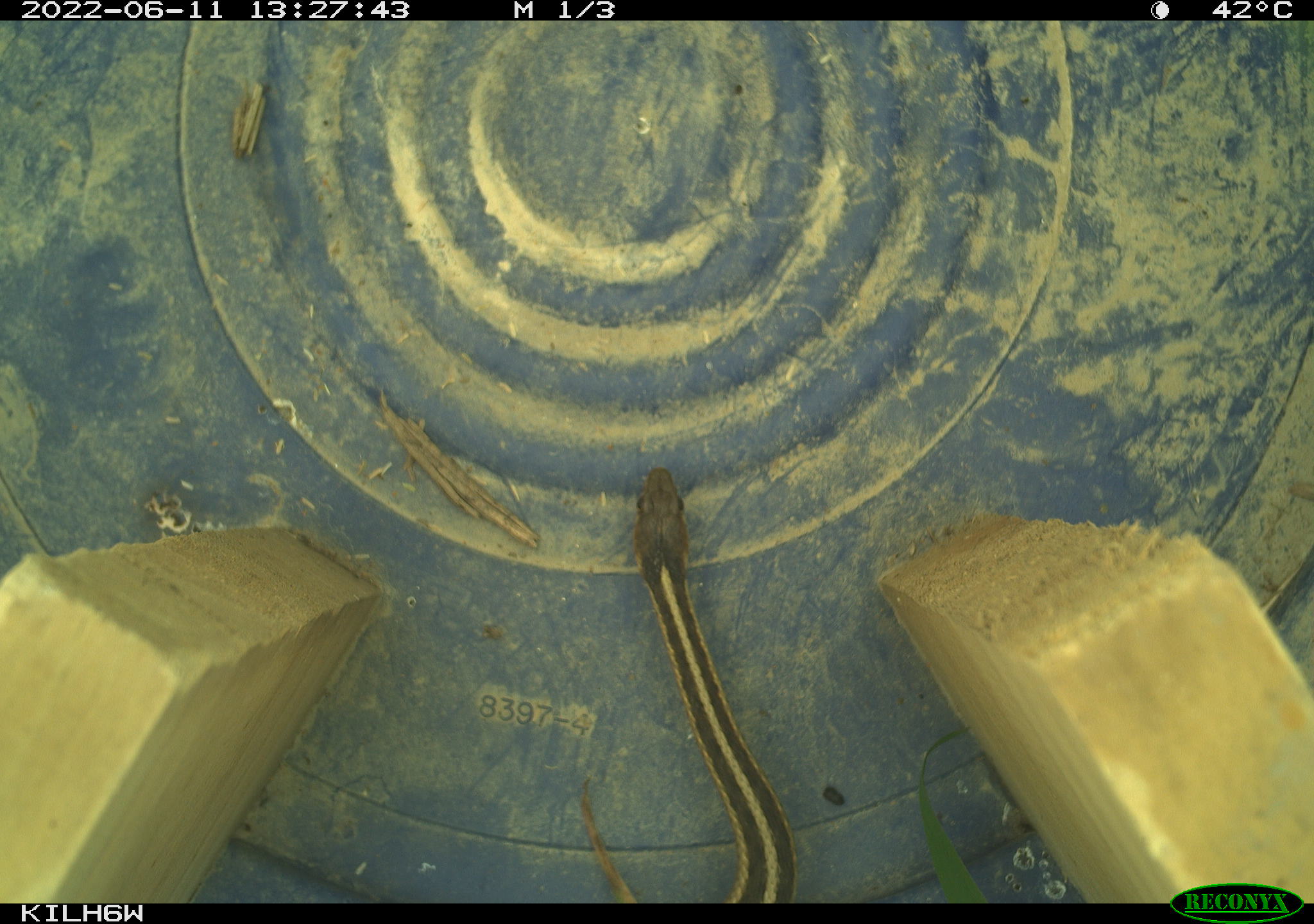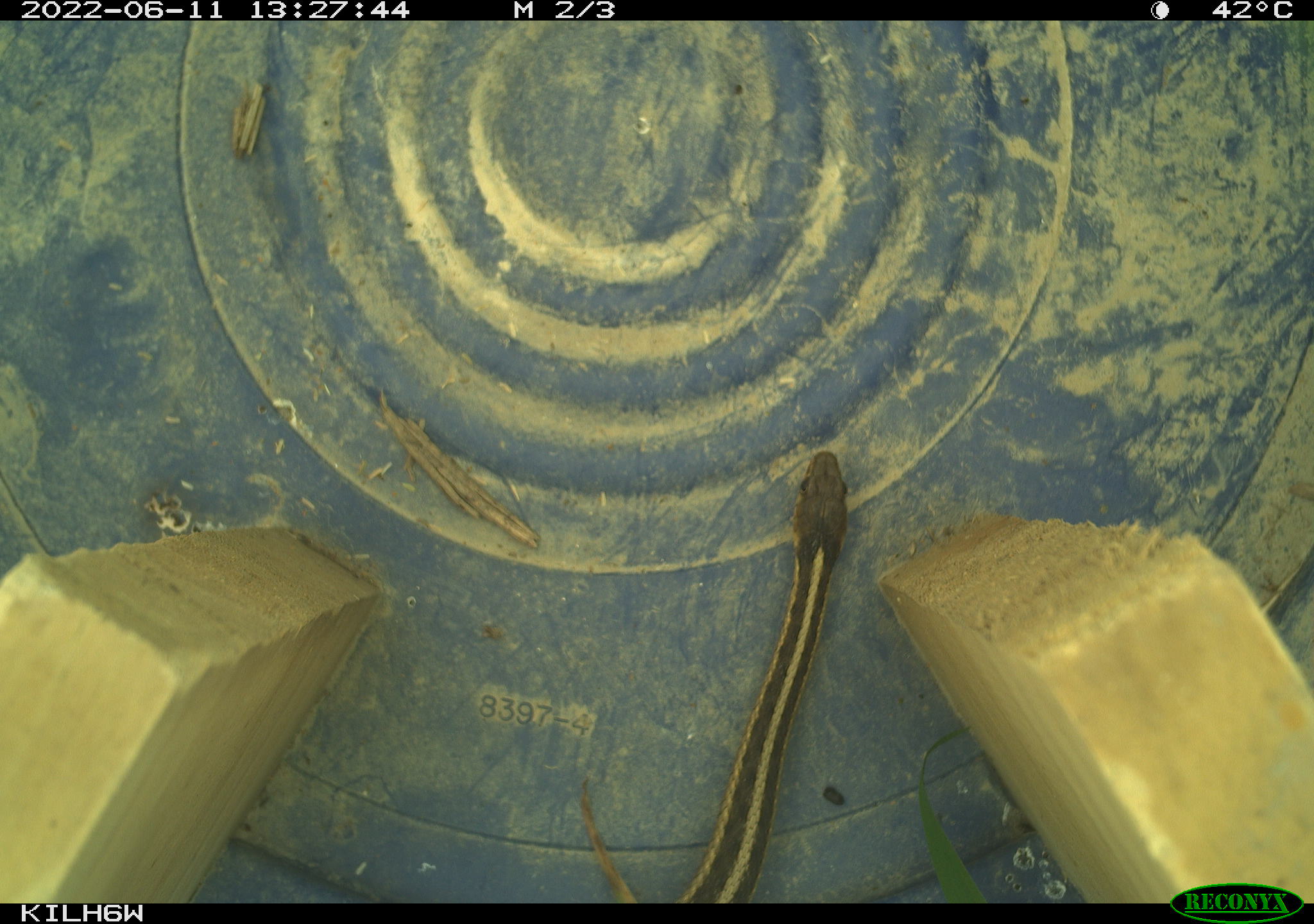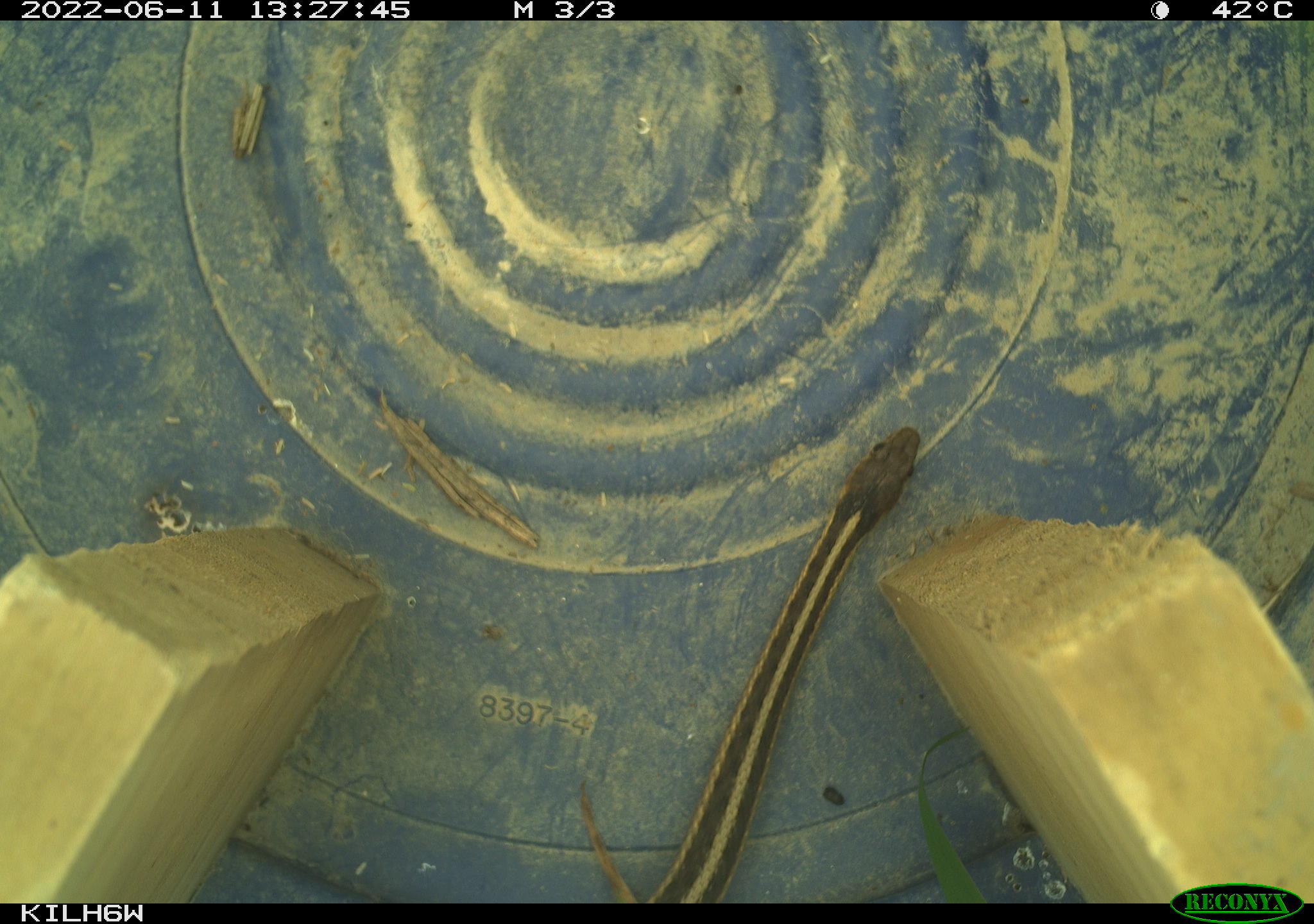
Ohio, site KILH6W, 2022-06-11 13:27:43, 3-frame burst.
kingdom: Animalia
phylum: Chordata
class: Reptilia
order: Squamata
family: Colubridae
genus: Thamnophis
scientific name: Thamnophis sirtalis sirtalis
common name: eastern gartersnake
Eastern gartersnake (Thamnophis sirtalis sirtalis).